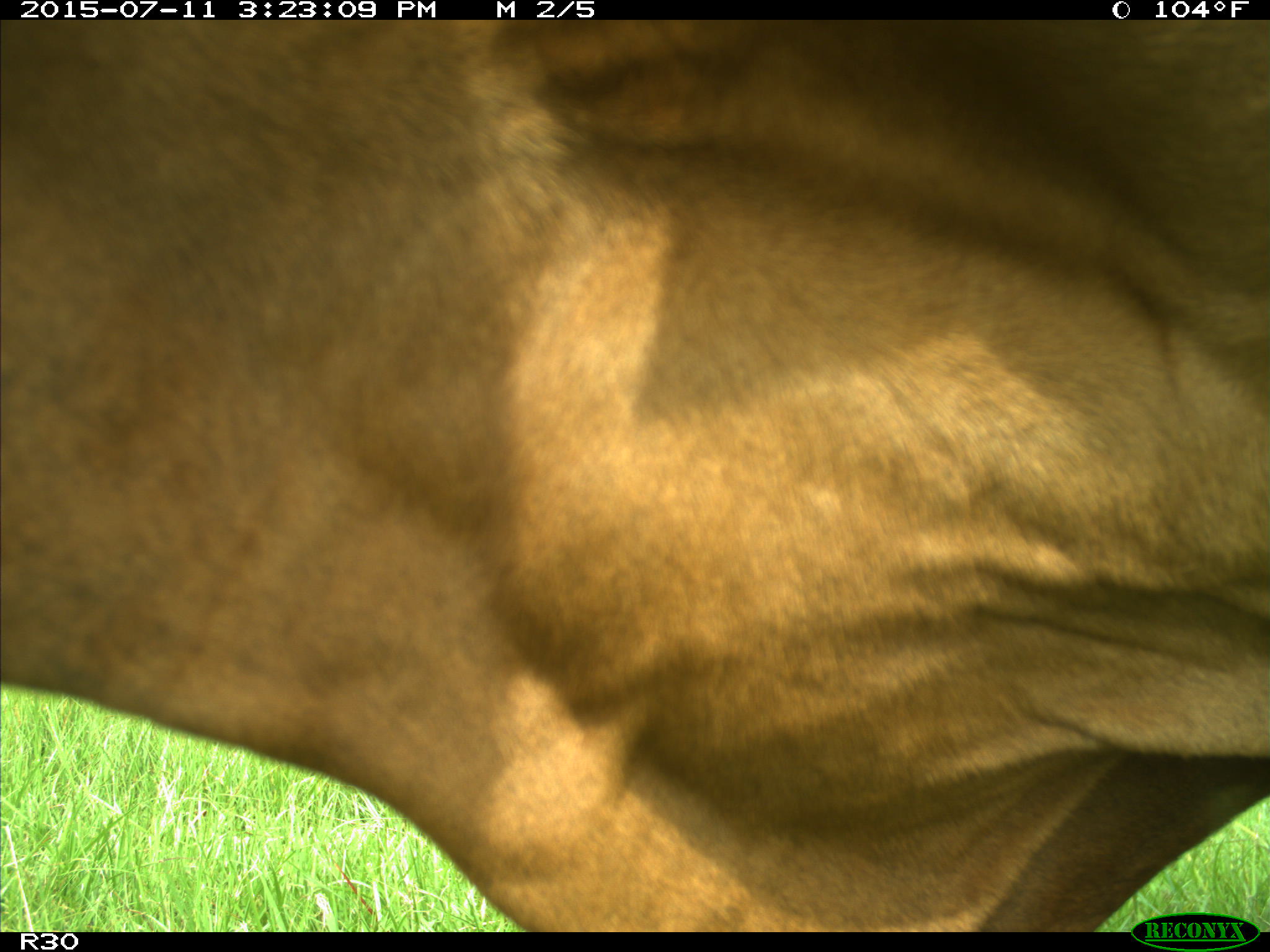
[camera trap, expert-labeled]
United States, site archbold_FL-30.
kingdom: Animalia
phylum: Chordata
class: Mammalia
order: Artiodactyla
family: Bovidae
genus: Bos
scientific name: Bos taurus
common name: domestic cow